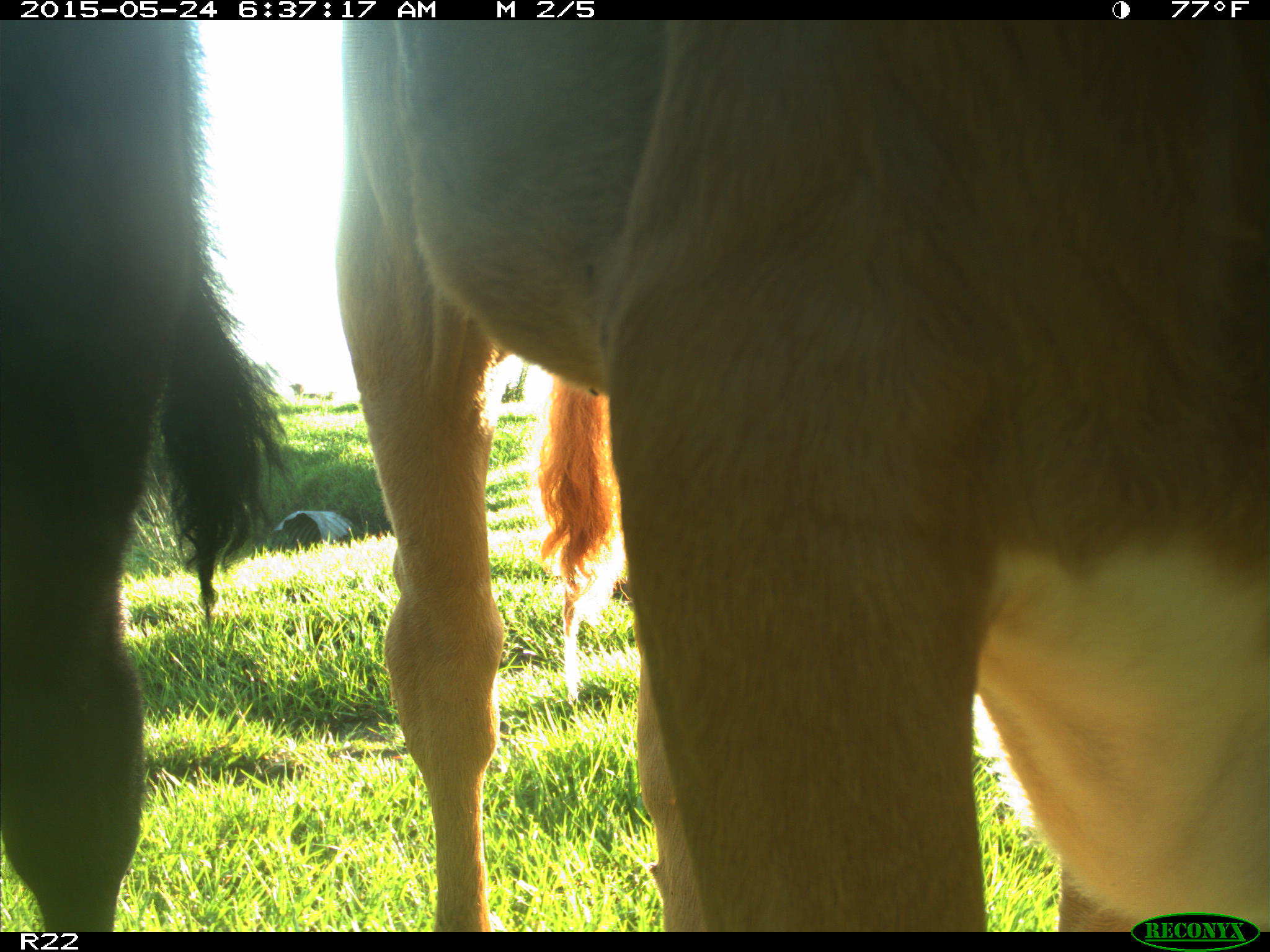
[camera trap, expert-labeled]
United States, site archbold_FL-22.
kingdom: Animalia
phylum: Chordata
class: Mammalia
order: Artiodactyla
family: Bovidae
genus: Bos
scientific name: Bos taurus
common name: domestic cow